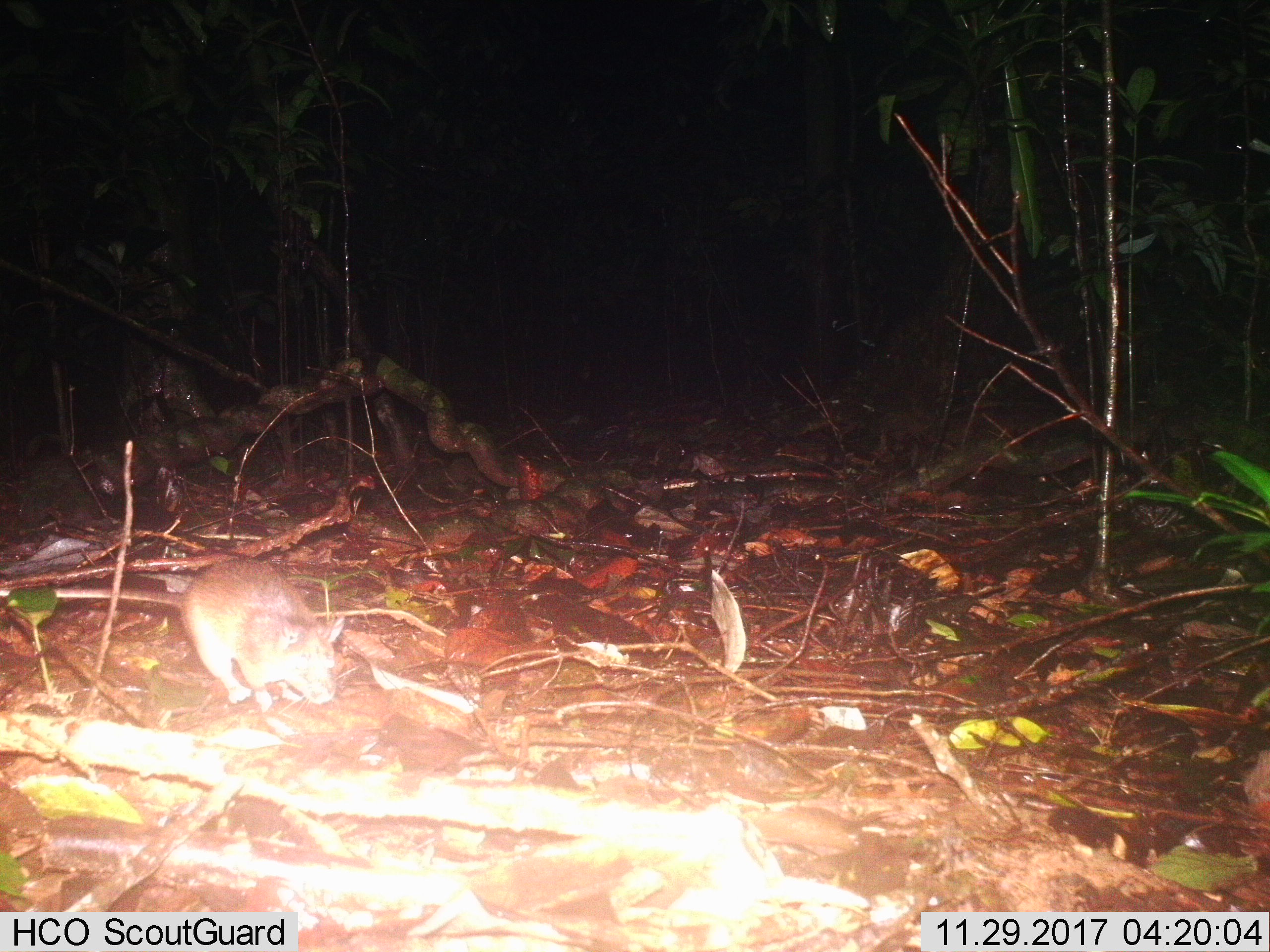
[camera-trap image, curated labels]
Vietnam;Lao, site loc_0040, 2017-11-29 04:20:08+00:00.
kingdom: Animalia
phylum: Chordata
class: Mammalia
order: Rodentia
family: Muridae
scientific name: Muridae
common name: old-world mice and rats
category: unidentified murid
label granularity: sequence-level